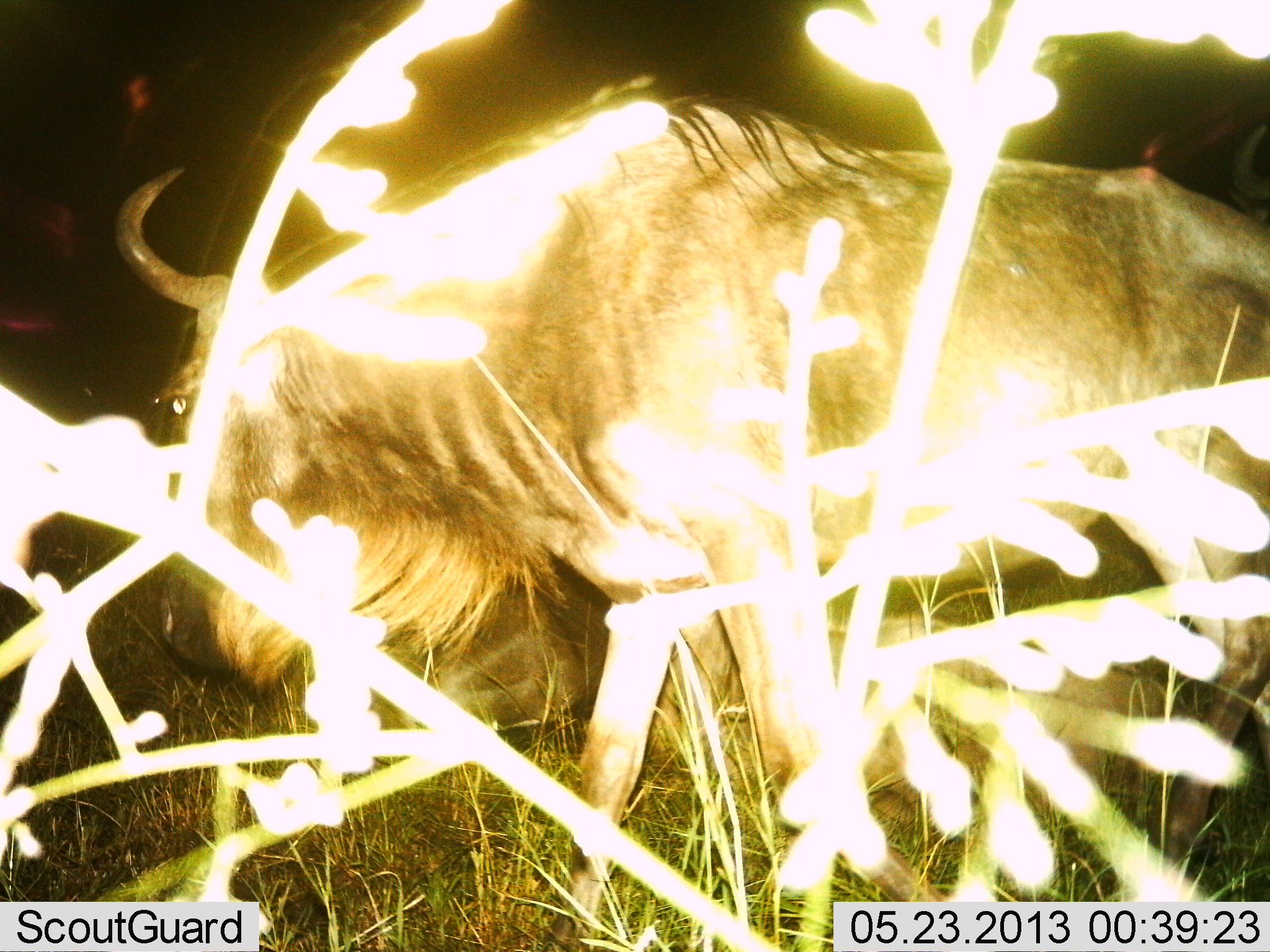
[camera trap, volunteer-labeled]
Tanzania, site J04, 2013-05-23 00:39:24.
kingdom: Animalia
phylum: Chordata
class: Mammalia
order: Artiodactyla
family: Bovidae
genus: Connochaetes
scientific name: Connochaetes taurinus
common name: blue wildebeest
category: wildebeest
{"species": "wildebeest (blue wildebeest) (Connochaetes taurinus)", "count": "1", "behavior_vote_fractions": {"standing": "42%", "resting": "8%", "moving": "58%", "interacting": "0%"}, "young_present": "0%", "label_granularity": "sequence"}